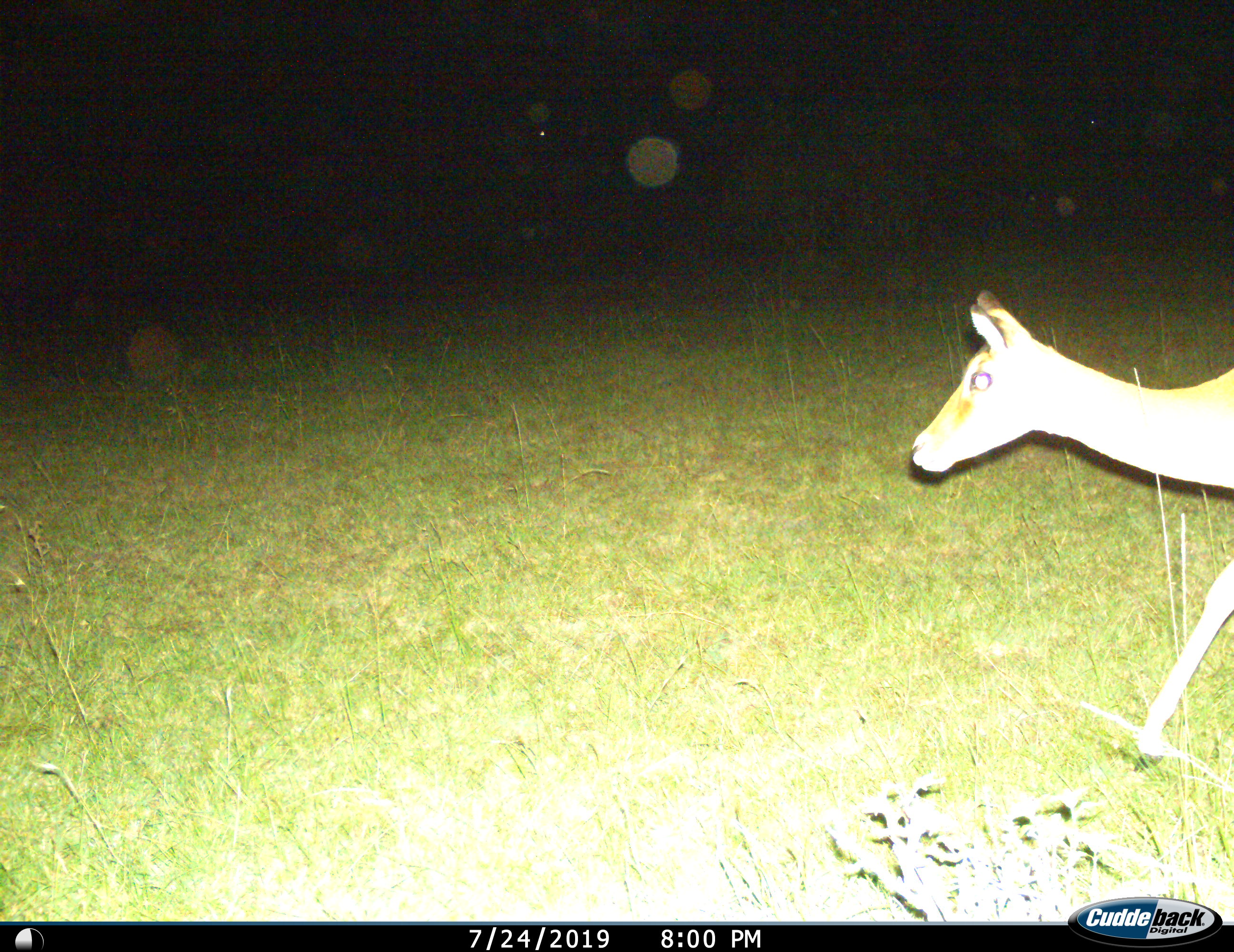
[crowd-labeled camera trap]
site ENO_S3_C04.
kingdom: Animalia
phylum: Chordata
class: Mammalia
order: Artiodactyla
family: Bovidae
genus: Aepyceros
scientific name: Aepyceros melampus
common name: impala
Impala (Aepyceros melampus), count 1. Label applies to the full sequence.